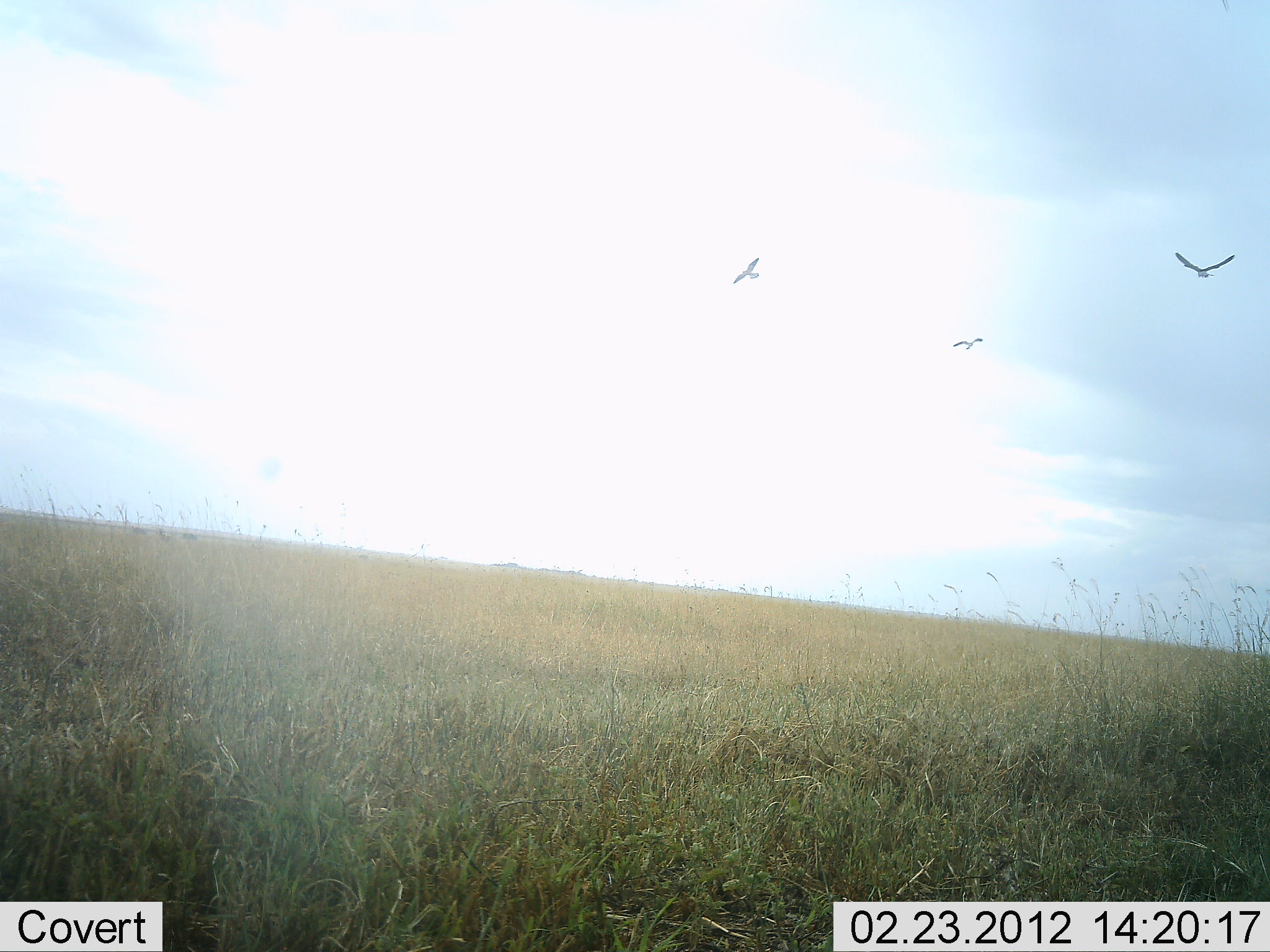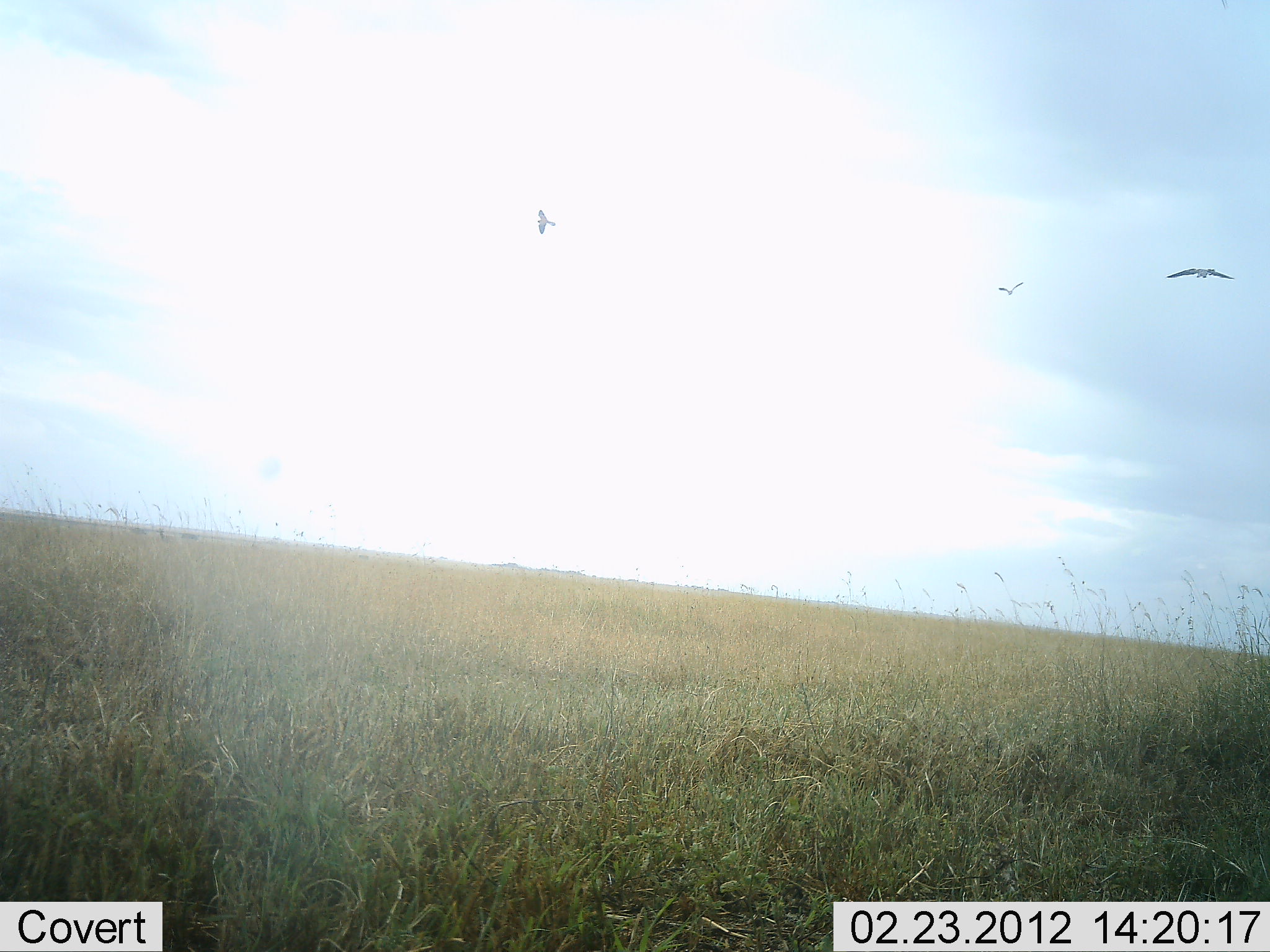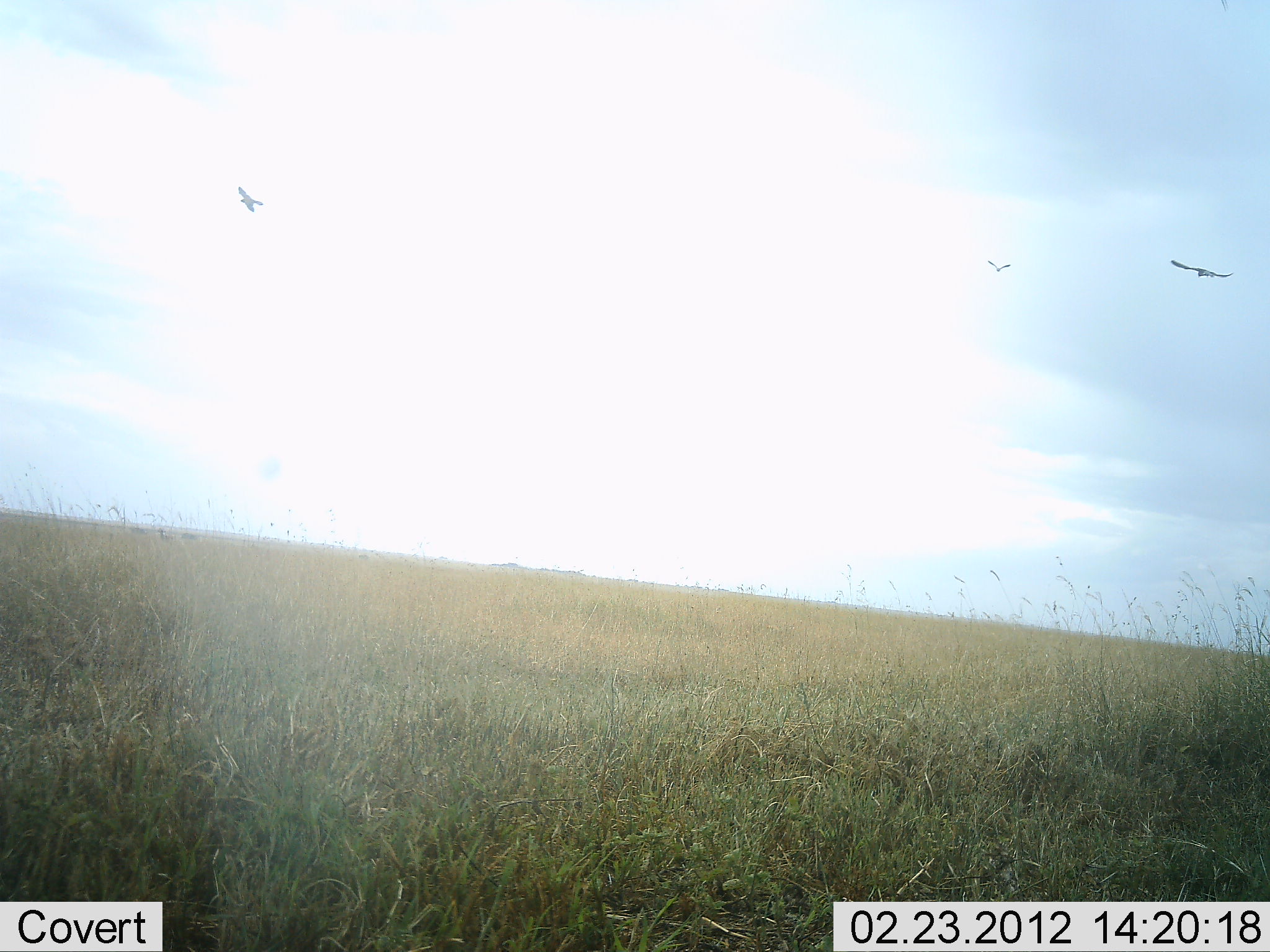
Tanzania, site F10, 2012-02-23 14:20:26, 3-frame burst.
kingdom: Animalia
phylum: Chordata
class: Aves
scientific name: Aves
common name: bird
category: otherbird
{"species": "otherbird (bird) (Aves)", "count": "3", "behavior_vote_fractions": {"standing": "0%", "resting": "0%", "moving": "100%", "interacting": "0%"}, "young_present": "0%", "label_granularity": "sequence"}